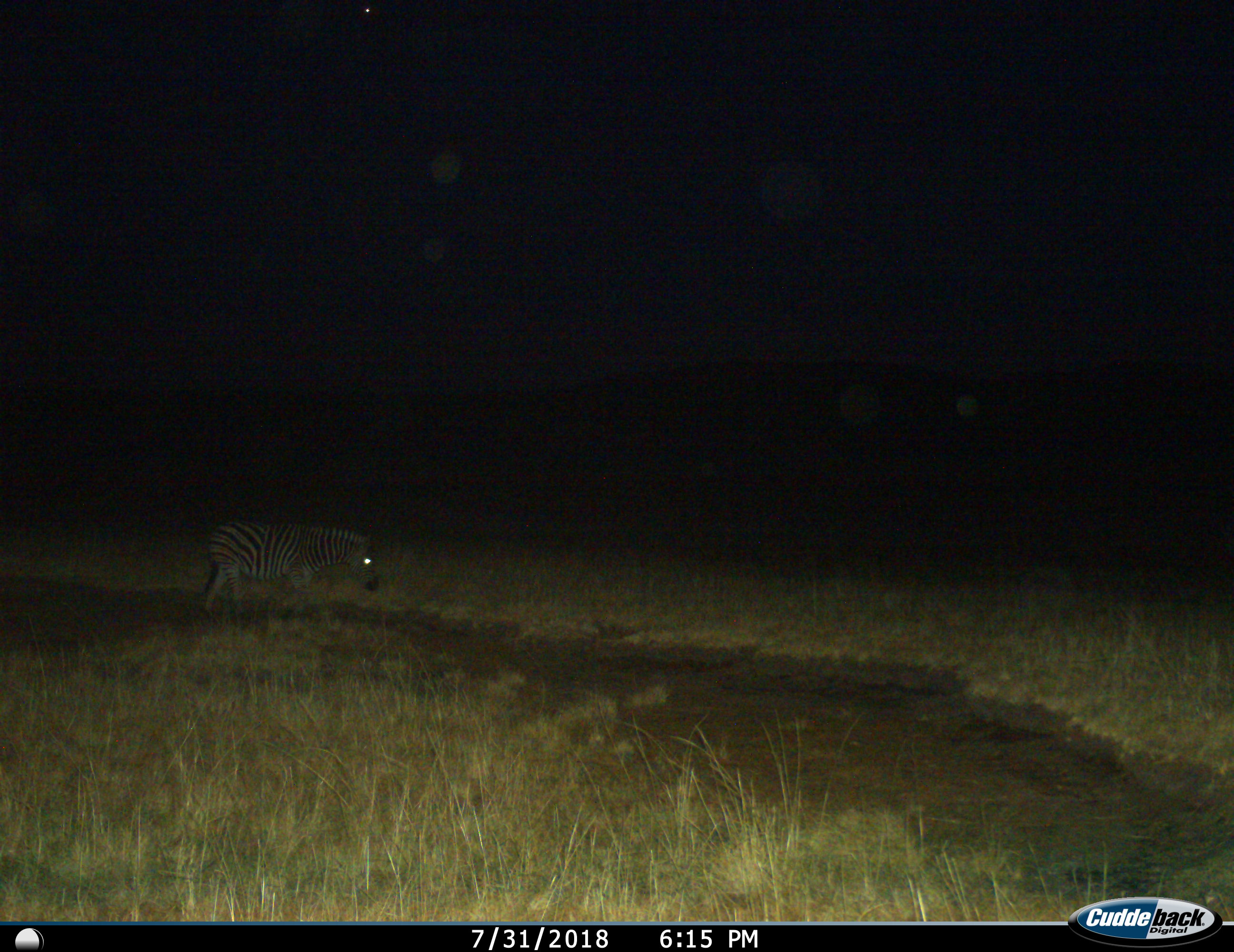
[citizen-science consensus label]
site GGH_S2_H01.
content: unidentified animal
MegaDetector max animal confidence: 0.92